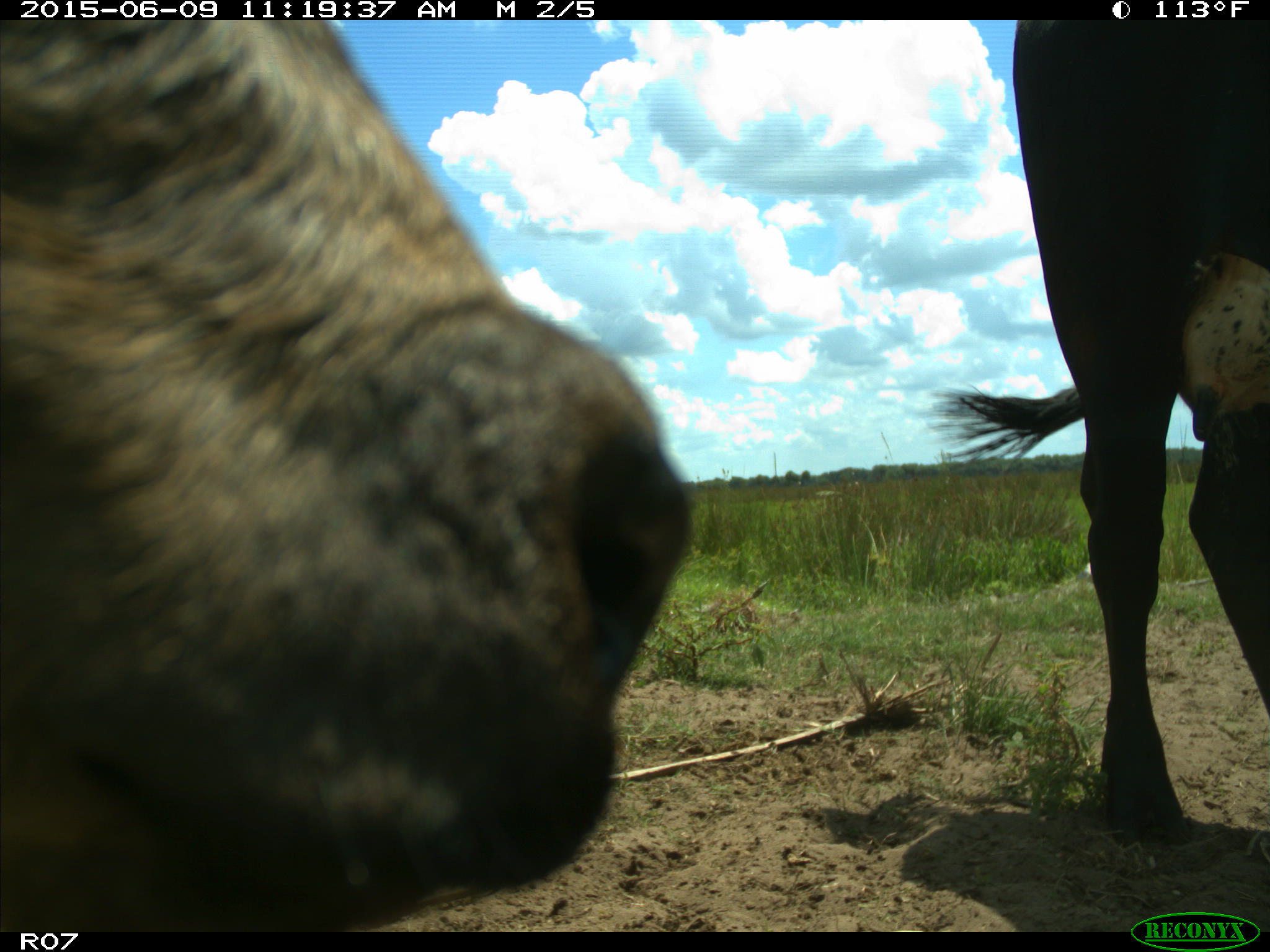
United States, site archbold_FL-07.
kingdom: Animalia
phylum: Chordata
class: Mammalia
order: Artiodactyla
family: Bovidae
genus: Bos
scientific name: Bos taurus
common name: domestic cow